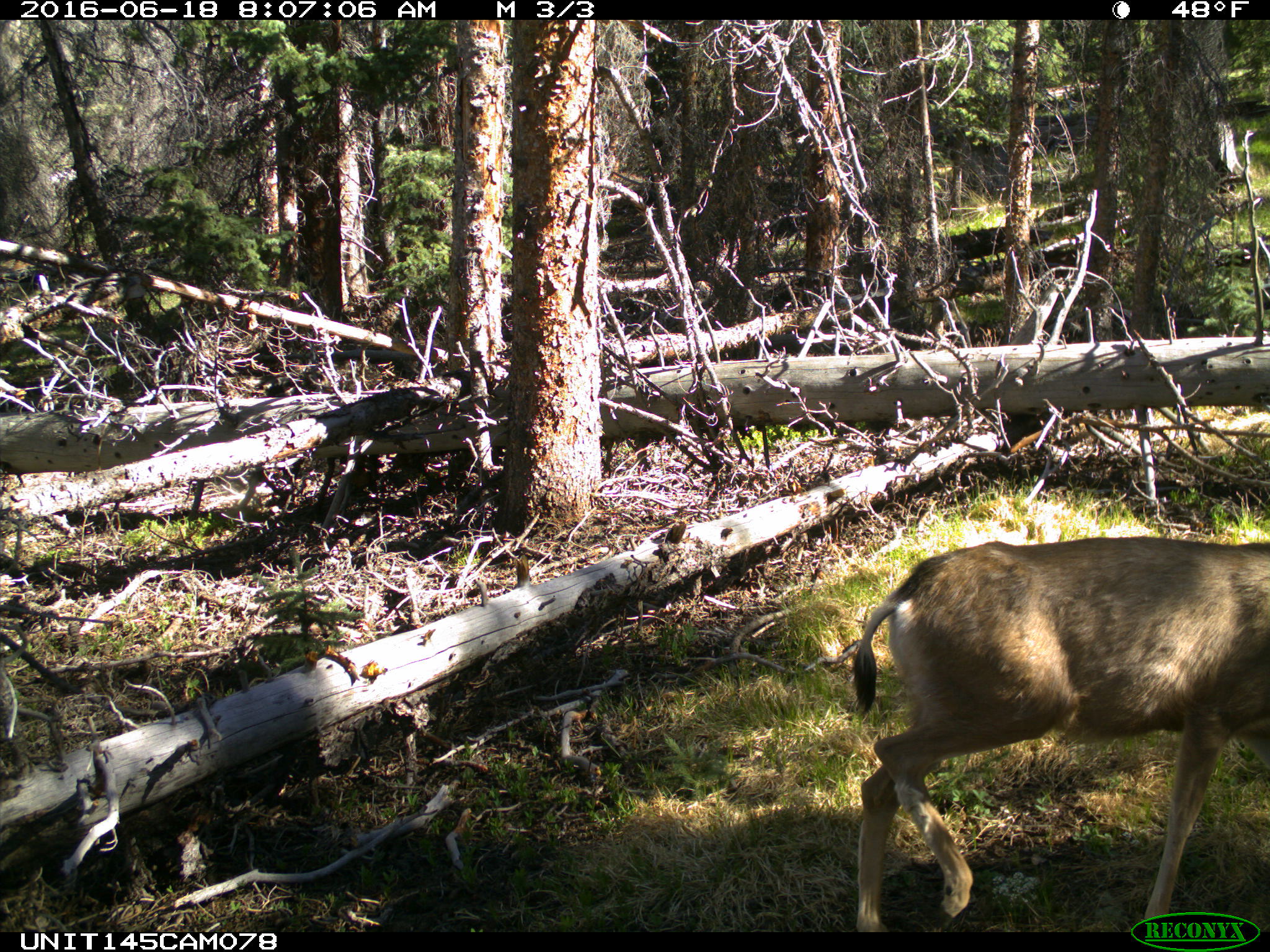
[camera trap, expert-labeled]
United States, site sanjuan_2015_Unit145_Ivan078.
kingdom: Animalia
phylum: Chordata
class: Mammalia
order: Artiodactyla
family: Cervidae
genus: Odocoileus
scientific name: Odocoileus hemionus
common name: mule deer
Odocoileus hemionus (mule deer).